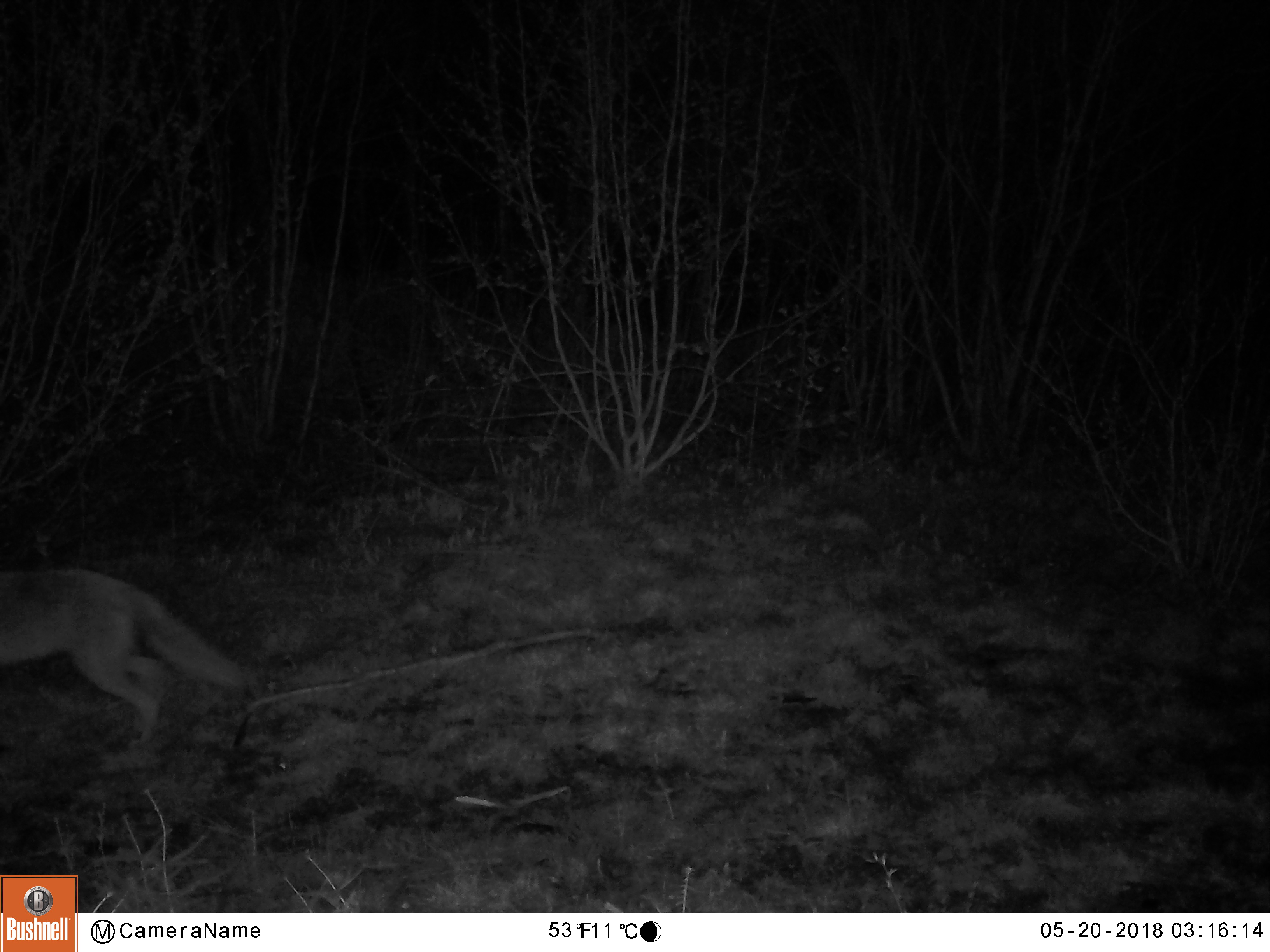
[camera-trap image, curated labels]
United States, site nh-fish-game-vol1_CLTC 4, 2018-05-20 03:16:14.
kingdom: Animalia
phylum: Chordata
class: Mammalia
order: Carnivora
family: Canidae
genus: Canis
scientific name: Canis latrans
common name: coyote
Coyote (Canis latrans).